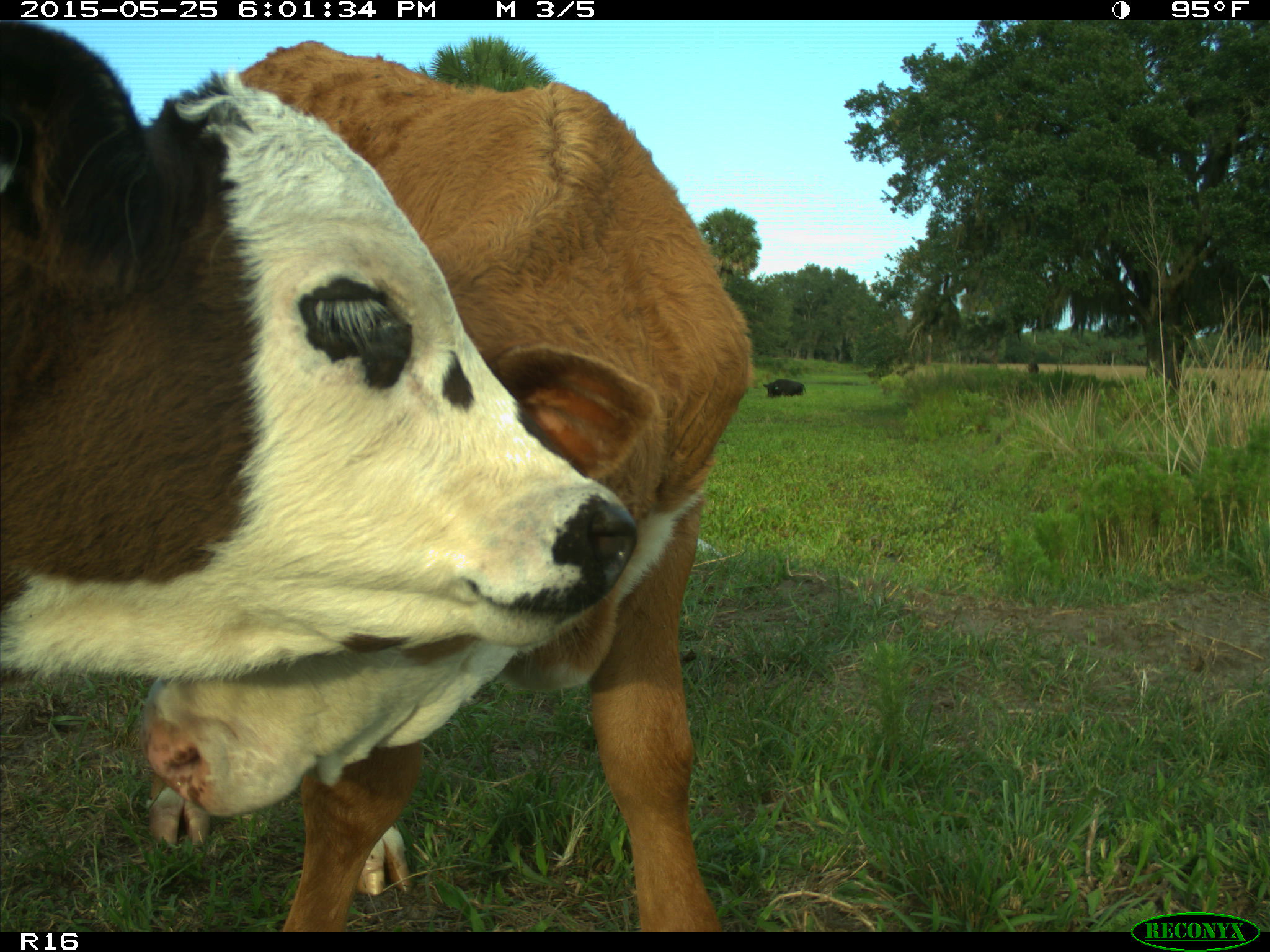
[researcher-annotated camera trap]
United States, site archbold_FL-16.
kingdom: Animalia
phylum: Chordata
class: Mammalia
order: Artiodactyla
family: Bovidae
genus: Bos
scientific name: Bos taurus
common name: domestic cow